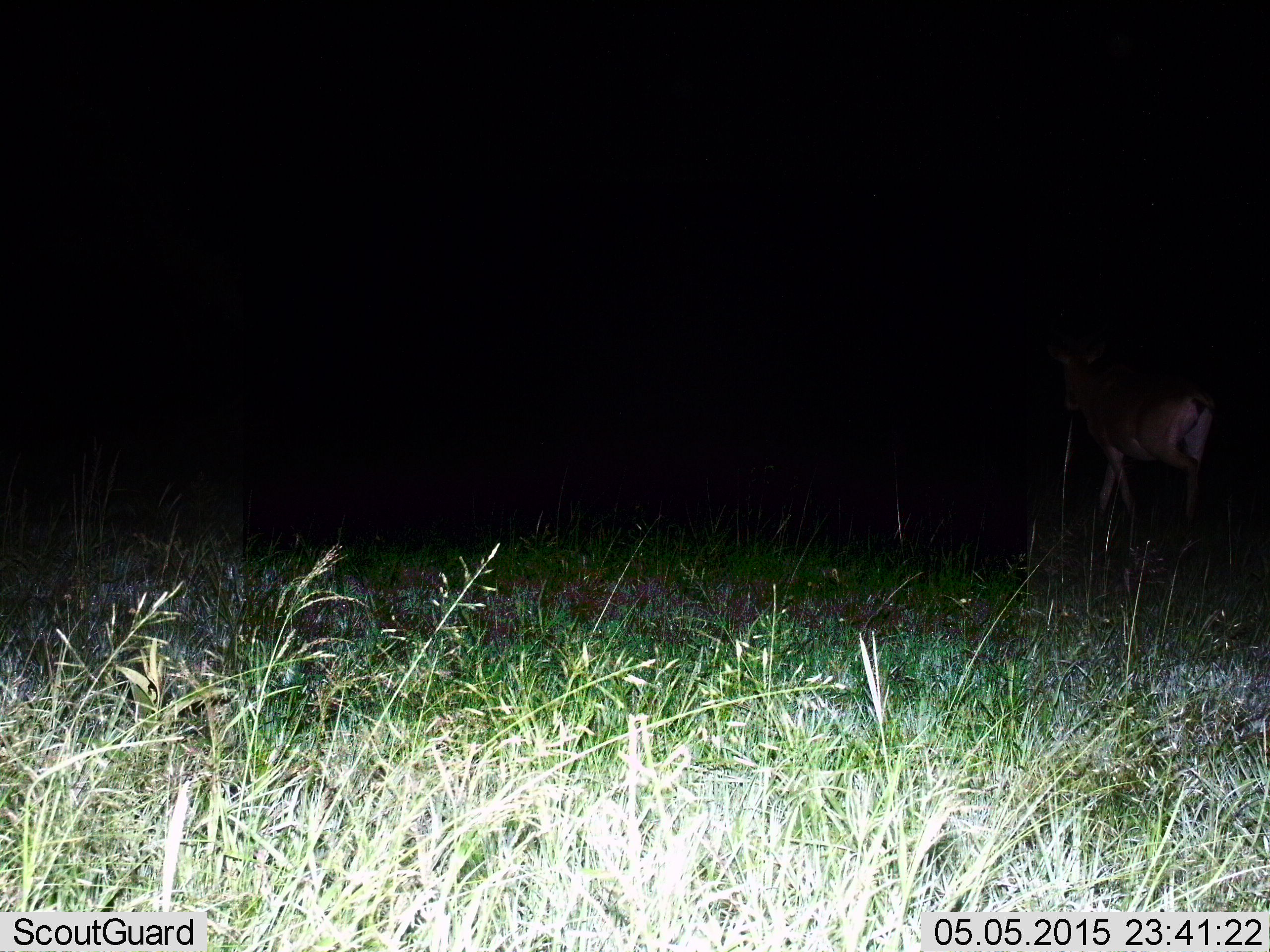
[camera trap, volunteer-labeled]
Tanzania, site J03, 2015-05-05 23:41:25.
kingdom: Animalia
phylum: Chordata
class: Mammalia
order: Artiodactyla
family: Bovidae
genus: Alcelaphus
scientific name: Alcelaphus buselaphus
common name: hartebeest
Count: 1.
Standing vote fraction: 0%.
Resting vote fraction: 0%.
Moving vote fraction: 100%.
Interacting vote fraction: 0%.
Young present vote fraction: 0%.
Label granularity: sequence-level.